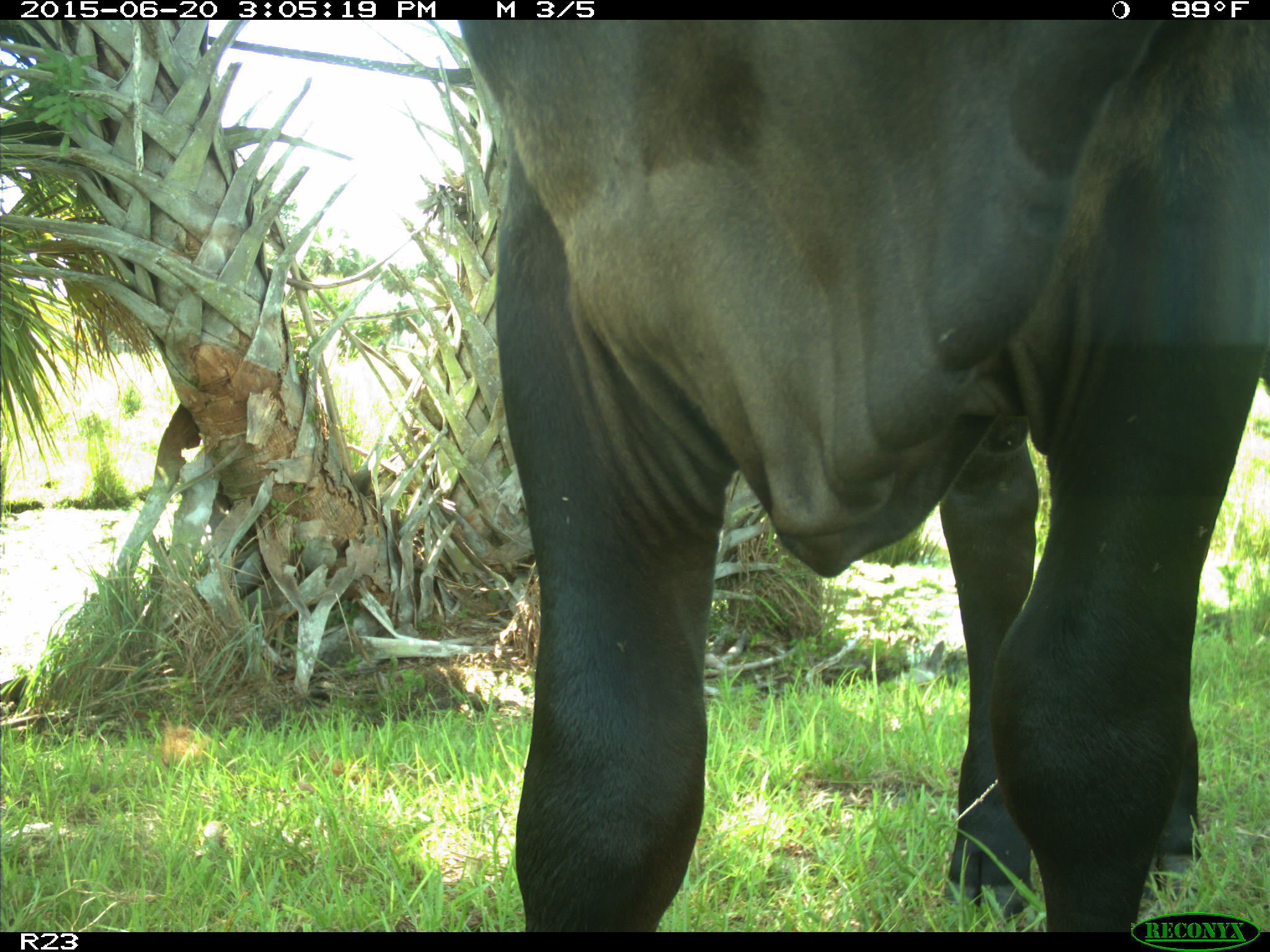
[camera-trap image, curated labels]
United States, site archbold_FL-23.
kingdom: Animalia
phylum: Chordata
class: Mammalia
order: Artiodactyla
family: Bovidae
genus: Bos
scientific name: Bos taurus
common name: domestic cow